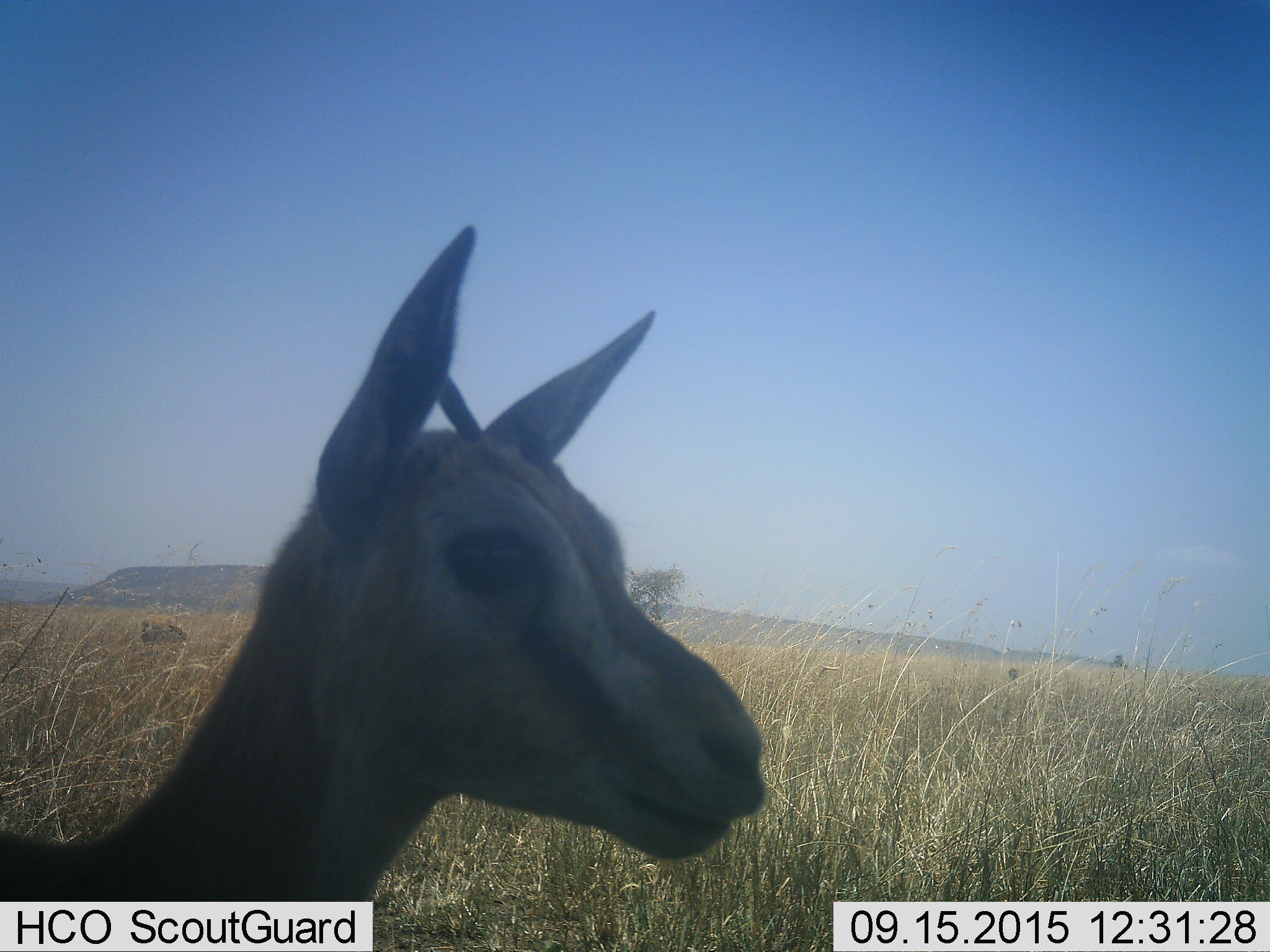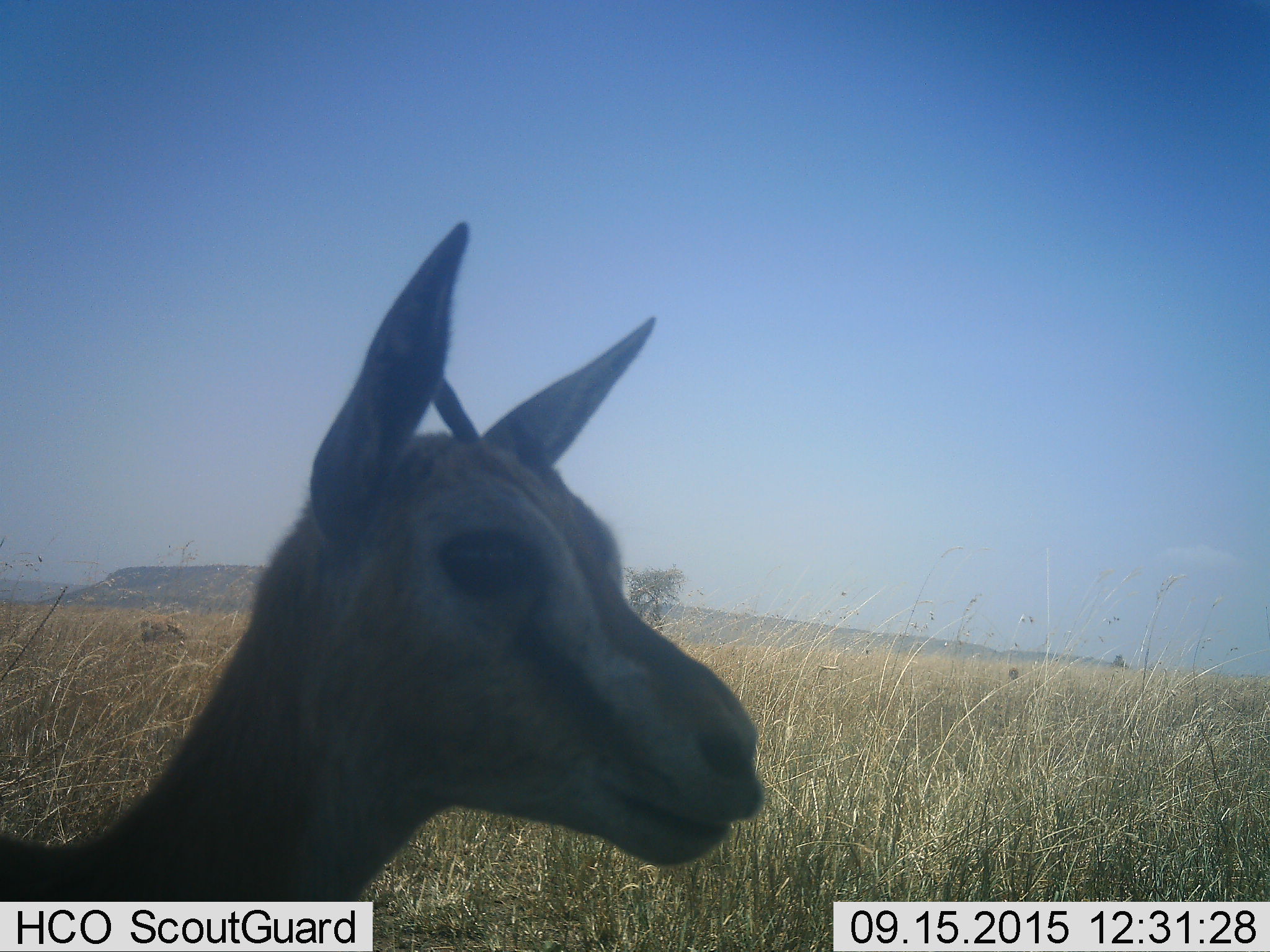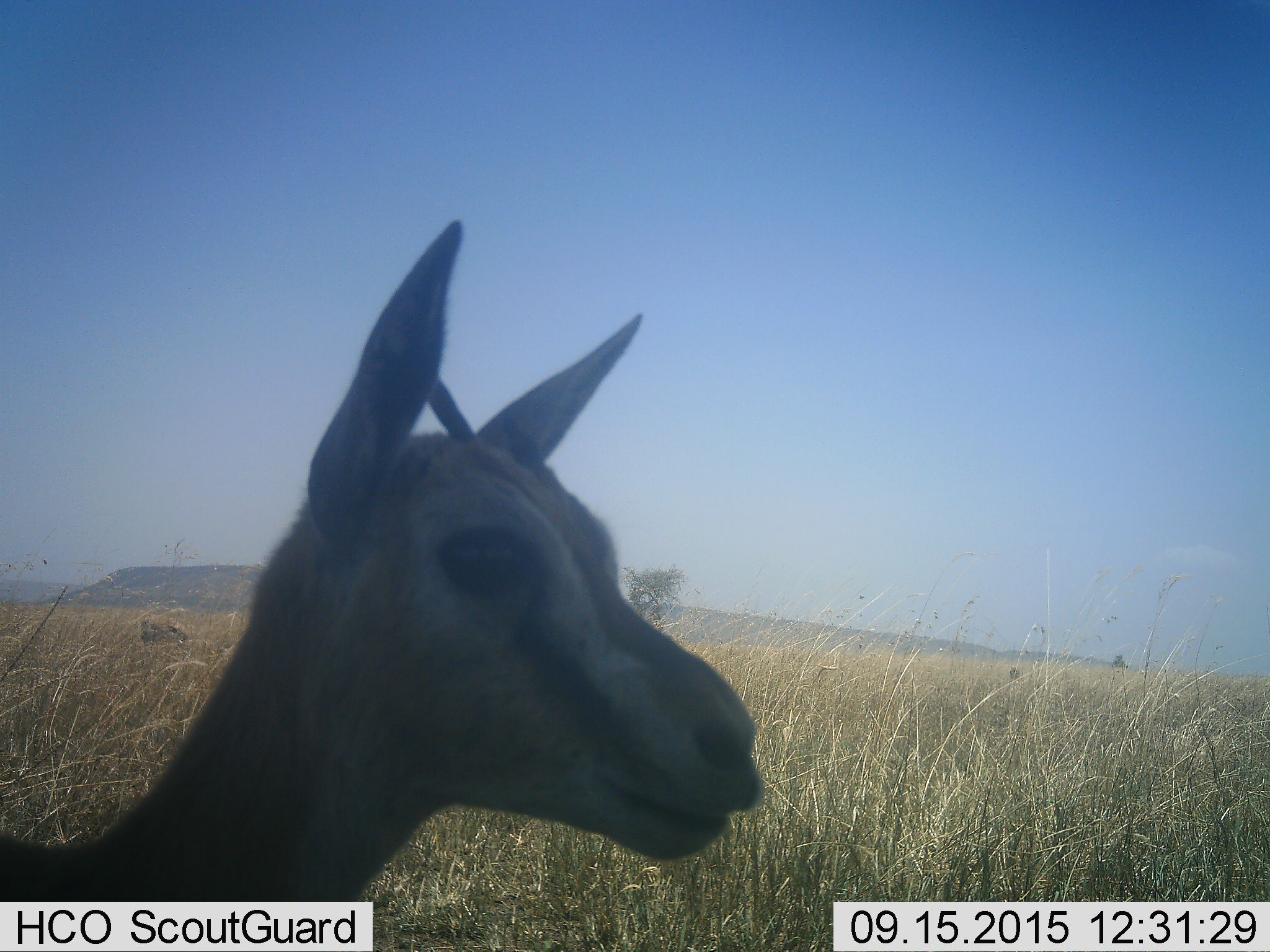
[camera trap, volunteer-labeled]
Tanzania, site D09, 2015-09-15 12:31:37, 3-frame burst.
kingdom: Animalia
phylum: Chordata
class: Mammalia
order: Artiodactyla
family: Bovidae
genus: Eudorcas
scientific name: Eudorcas thomsonii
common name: thomson's gazelle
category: gazellethomsons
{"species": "gazellethomsons (thomson's gazelle) (Eudorcas thomsonii)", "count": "1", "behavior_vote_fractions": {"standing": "92%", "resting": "0%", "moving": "15%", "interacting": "0%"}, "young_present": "0%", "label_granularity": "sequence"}